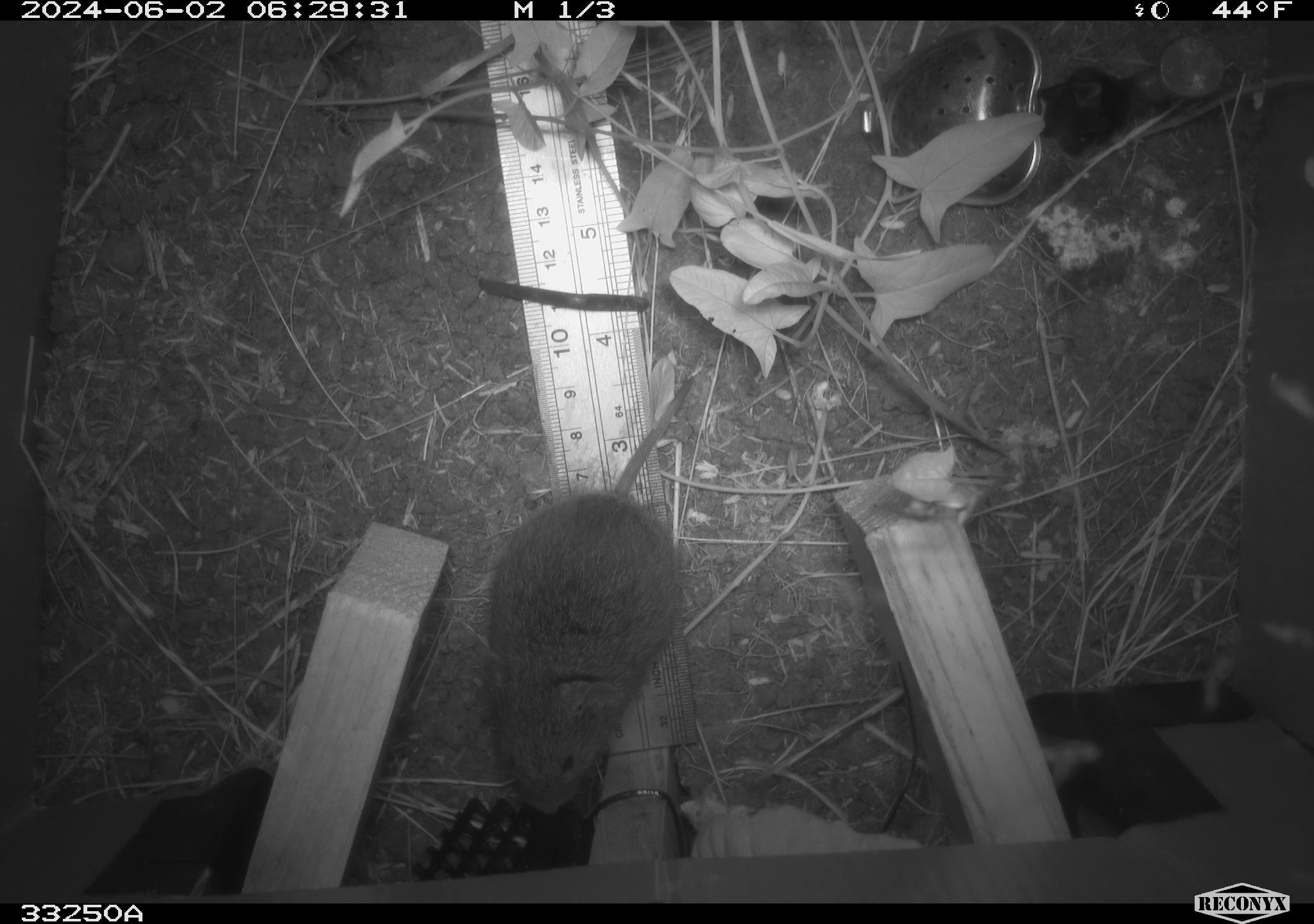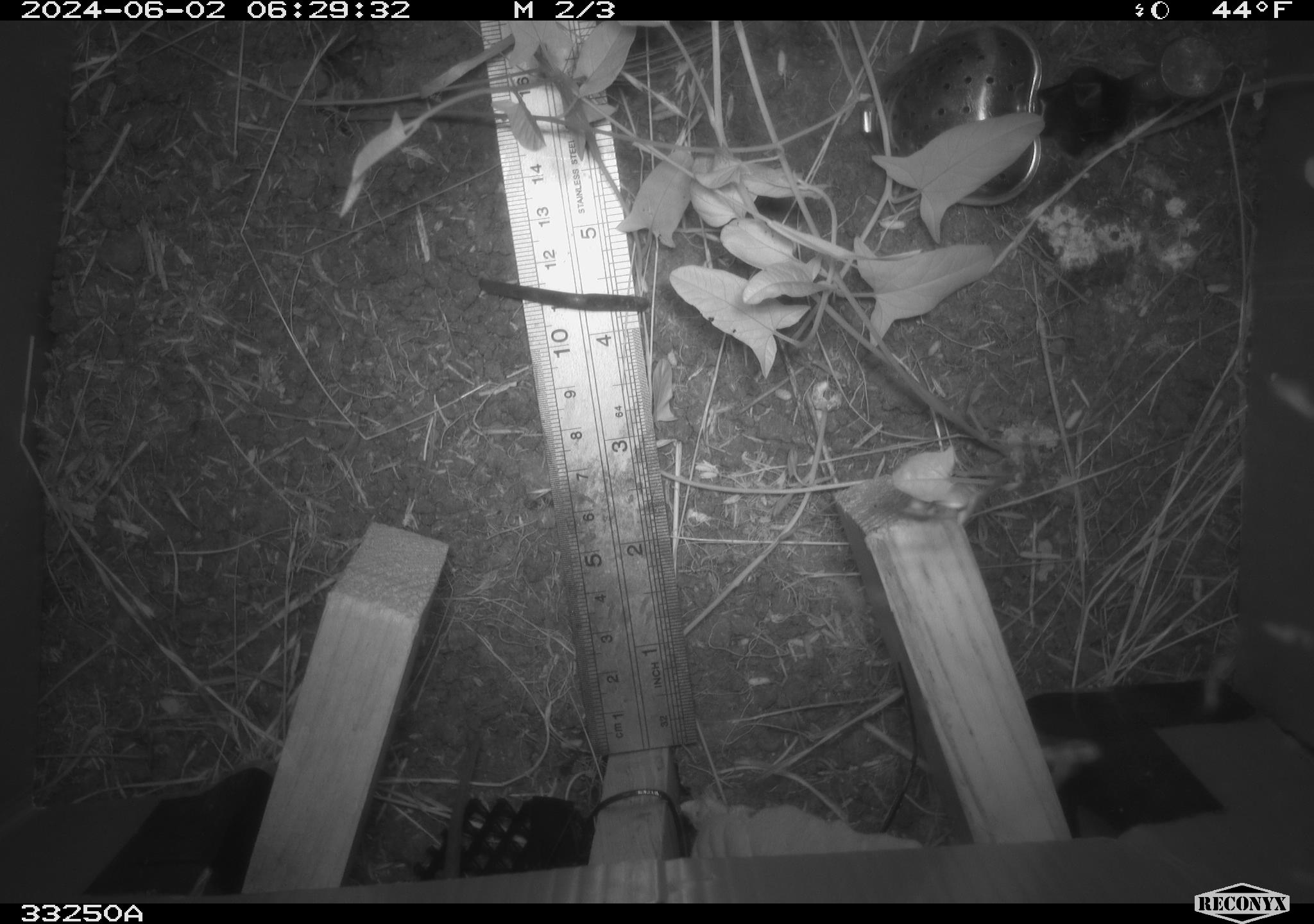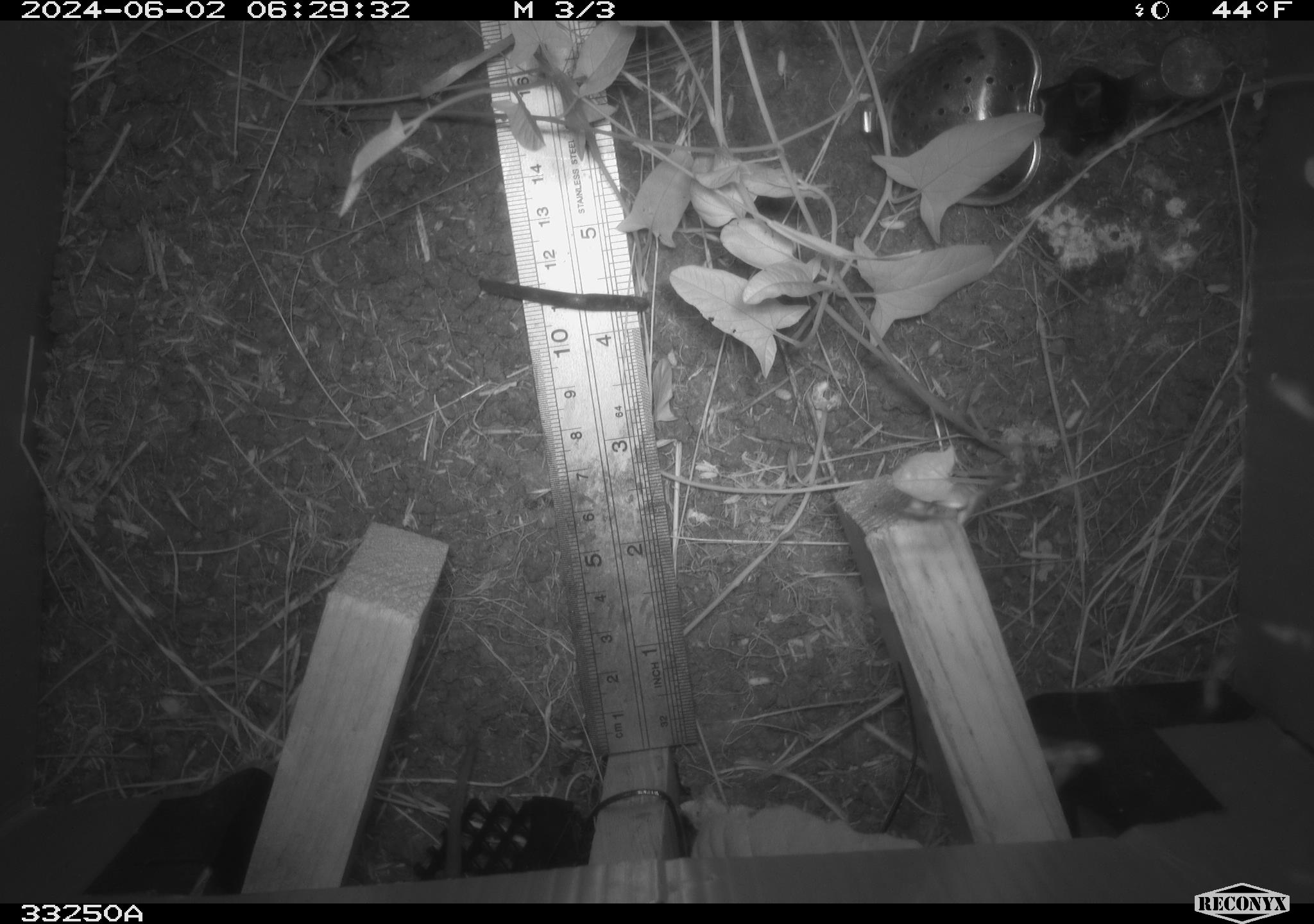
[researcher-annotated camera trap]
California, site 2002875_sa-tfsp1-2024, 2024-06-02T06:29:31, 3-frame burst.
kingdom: Animalia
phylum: Chordata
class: Mammalia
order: Rodentia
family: Cricetidae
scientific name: Arvicolinae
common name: voles, lemmings, and muskrats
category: arvicolinae subfamily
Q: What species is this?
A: Arvicolinae subfamily (voles, lemmings, and muskrats) (Arvicolinae).